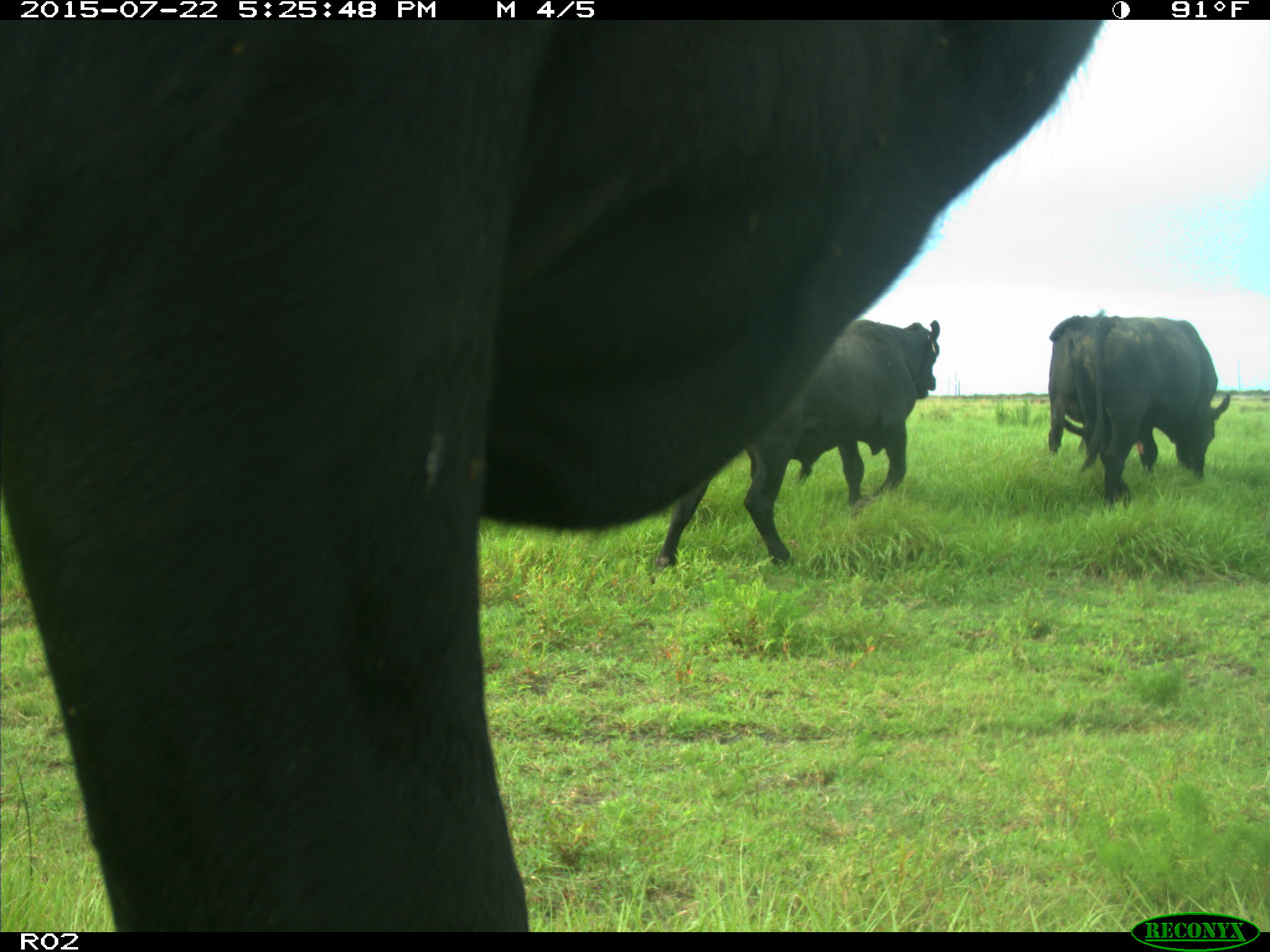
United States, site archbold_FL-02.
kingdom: Animalia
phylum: Chordata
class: Mammalia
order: Artiodactyla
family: Bovidae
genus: Bos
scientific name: Bos taurus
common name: domestic cow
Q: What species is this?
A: Bos taurus (domestic cow).